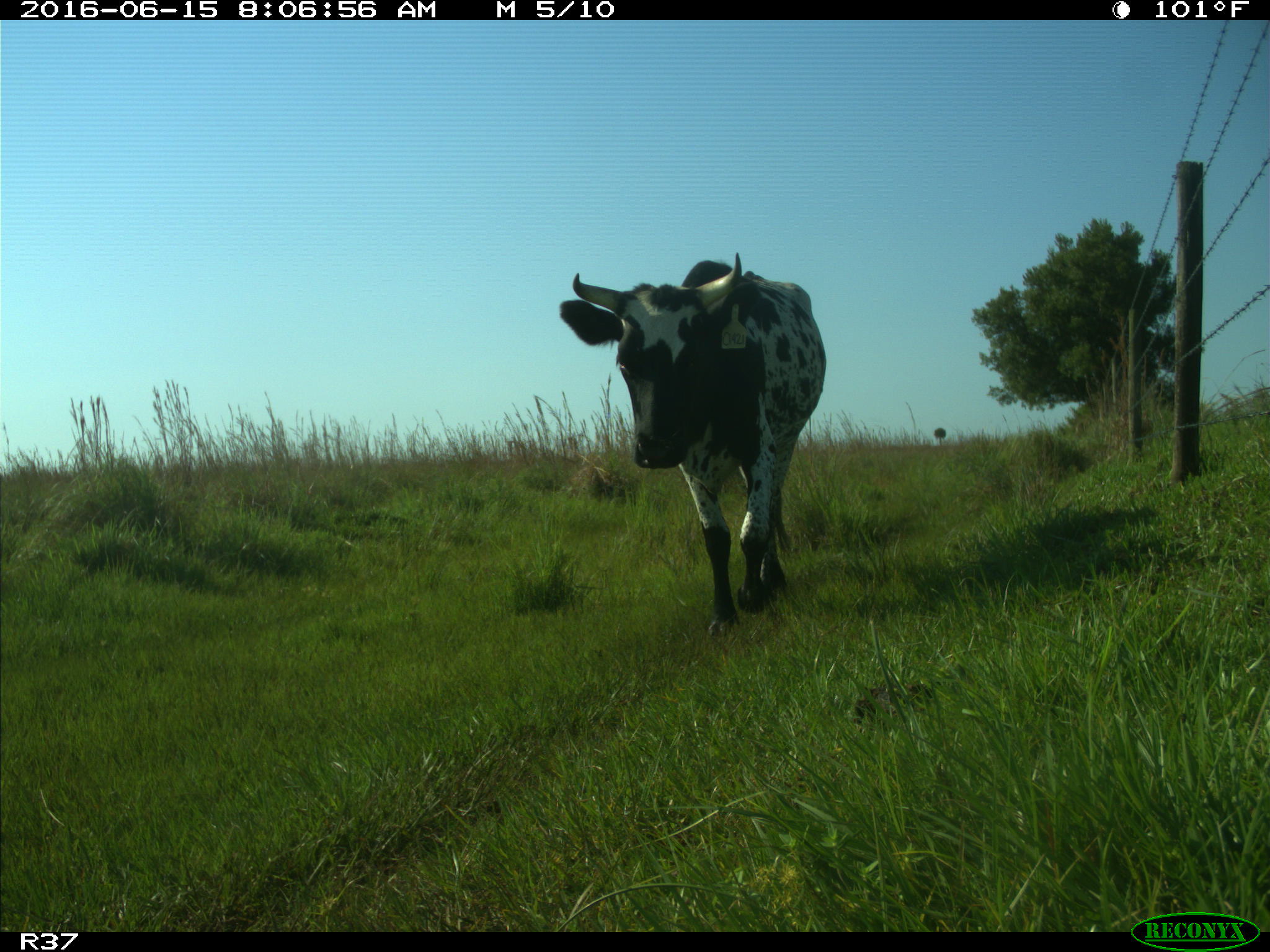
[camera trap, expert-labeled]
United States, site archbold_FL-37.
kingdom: Animalia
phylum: Chordata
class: Mammalia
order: Artiodactyla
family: Bovidae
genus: Bos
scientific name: Bos taurus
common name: domestic cow